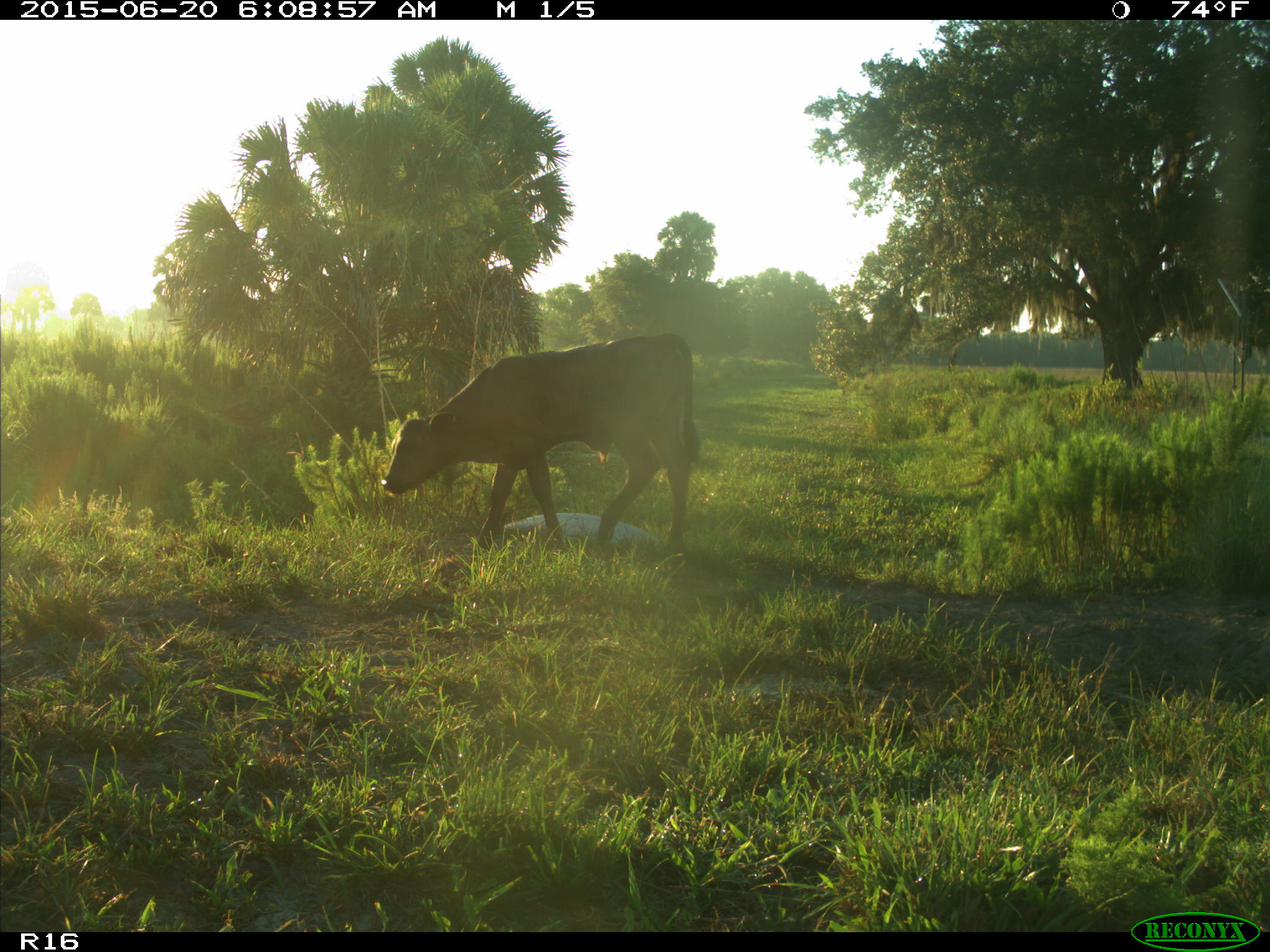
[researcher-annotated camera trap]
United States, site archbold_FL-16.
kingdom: Animalia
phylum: Chordata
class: Mammalia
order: Artiodactyla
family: Bovidae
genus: Bos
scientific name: Bos taurus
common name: domestic cow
Bos taurus (domestic cow).